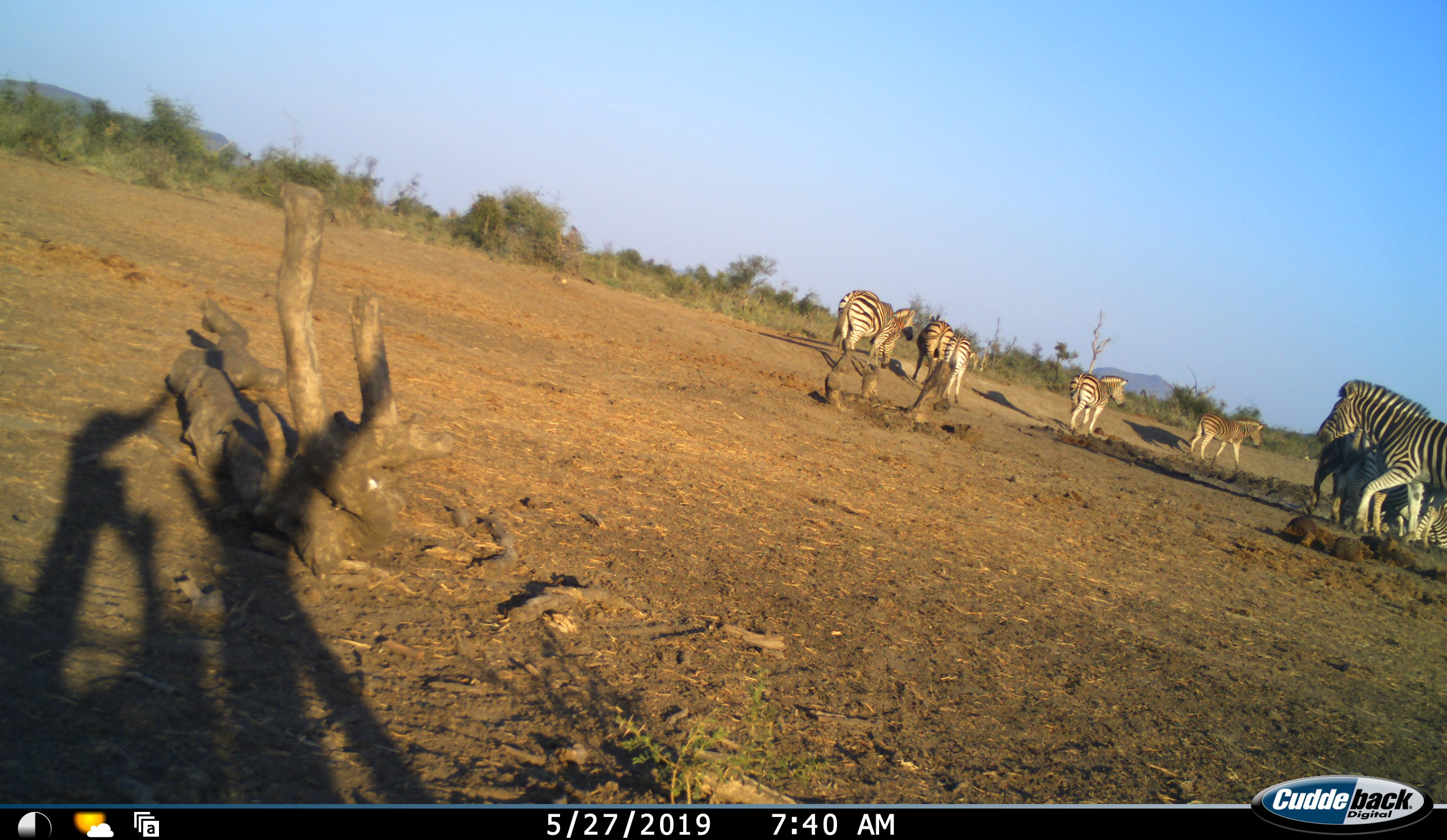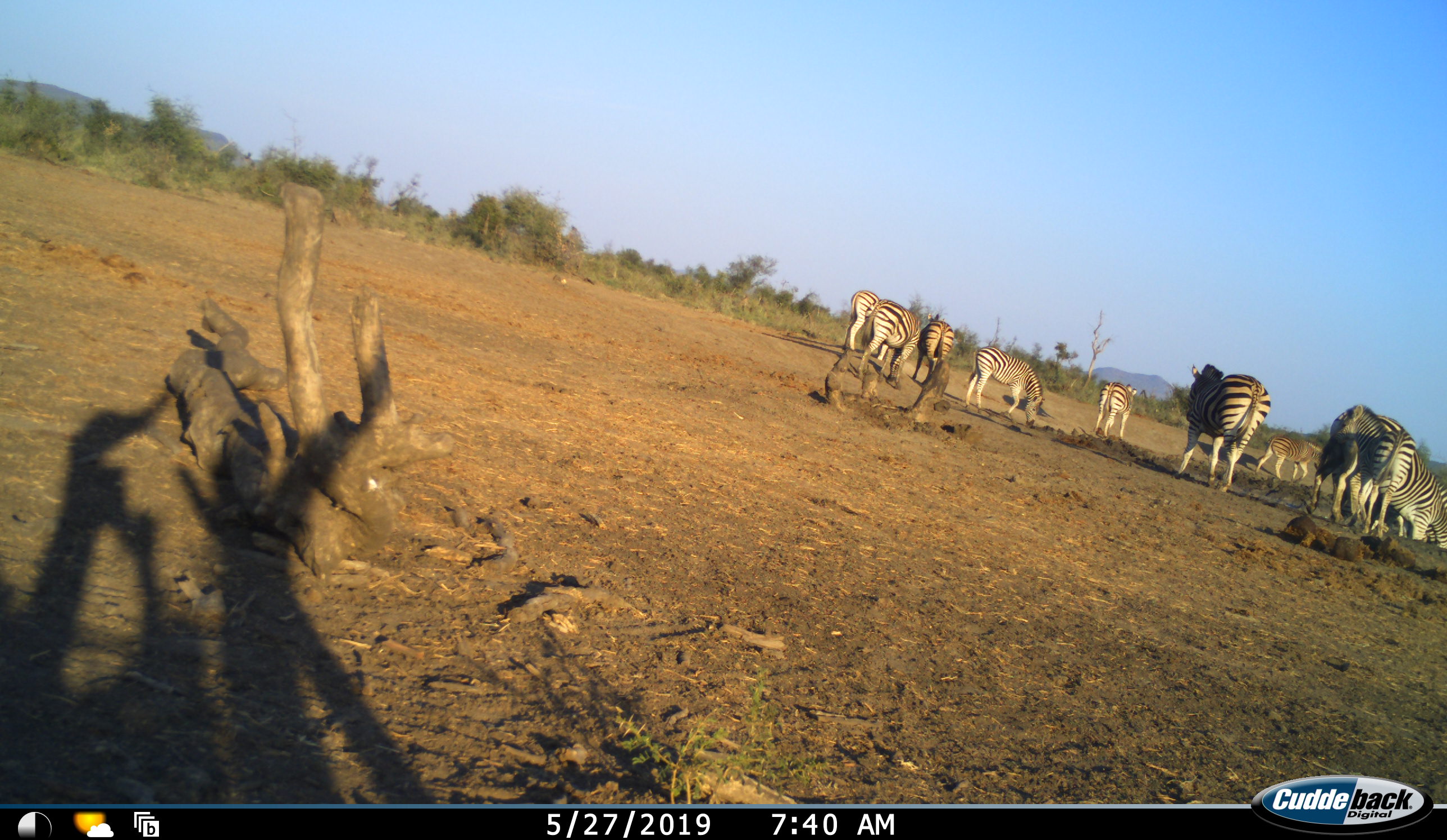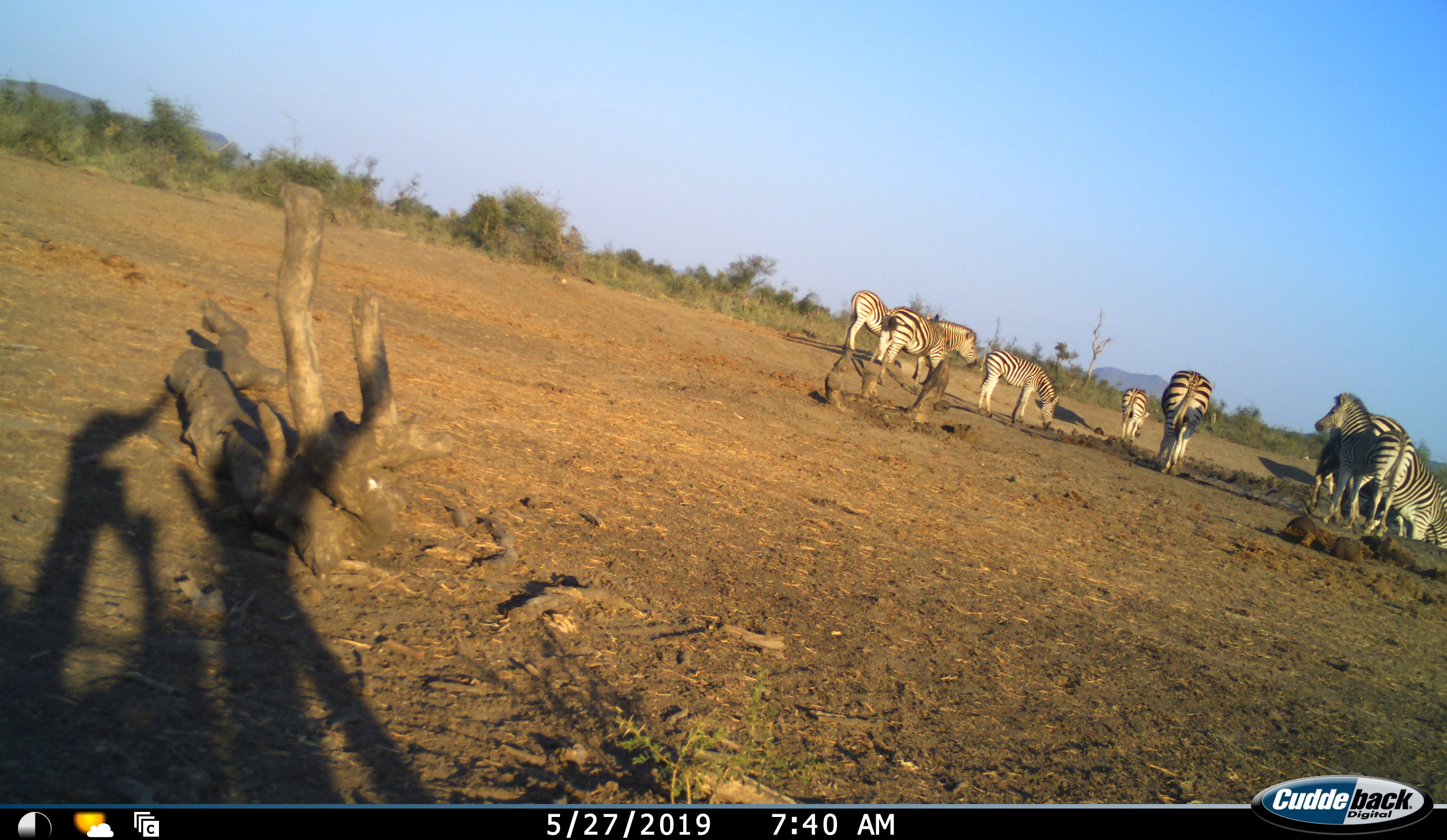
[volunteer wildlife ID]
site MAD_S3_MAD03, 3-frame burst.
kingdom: Animalia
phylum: Chordata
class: Mammalia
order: Perissodactyla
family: Equidae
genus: Equus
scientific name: Equus quagga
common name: plains zebra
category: zebraplains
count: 10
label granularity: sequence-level